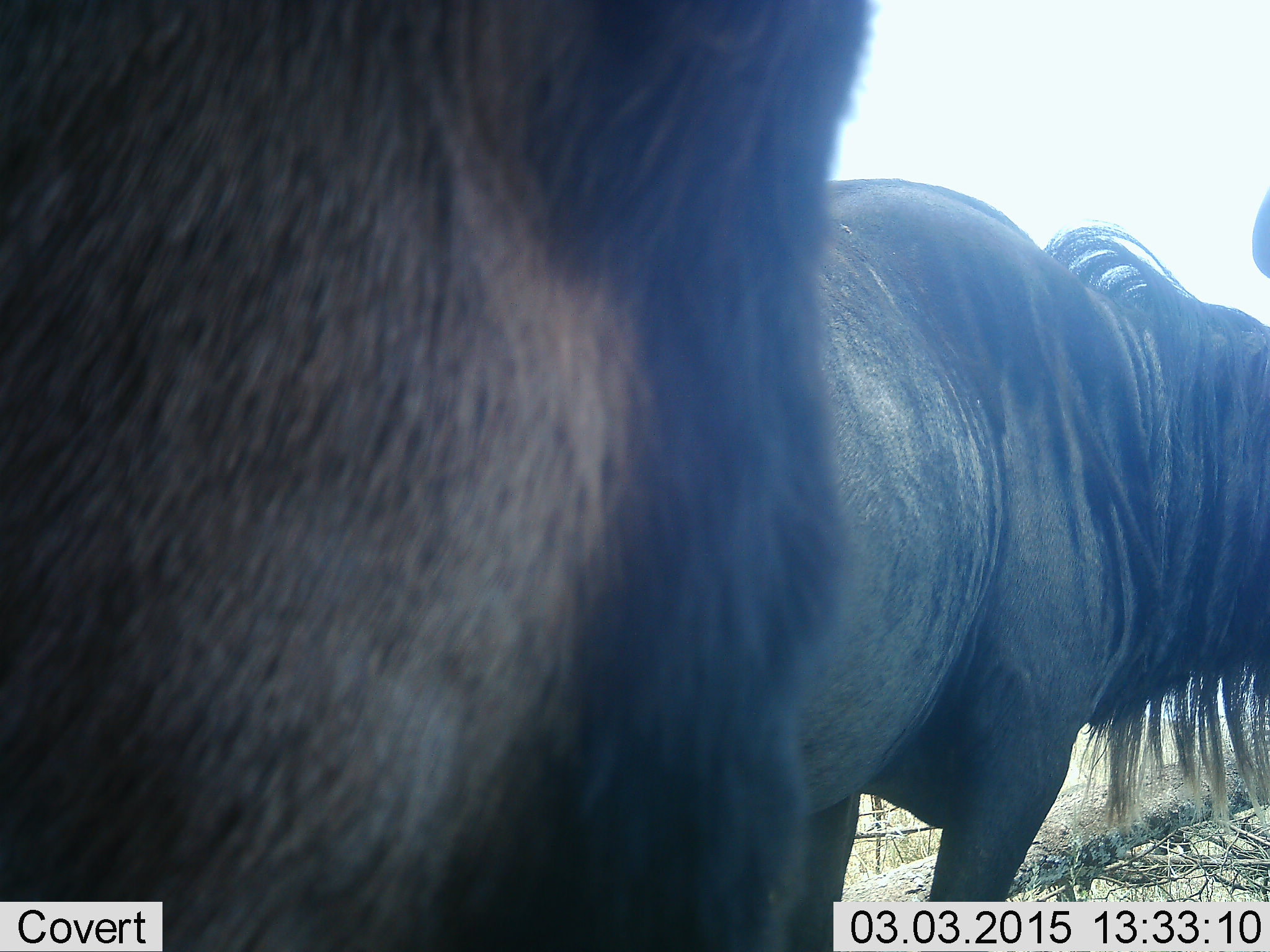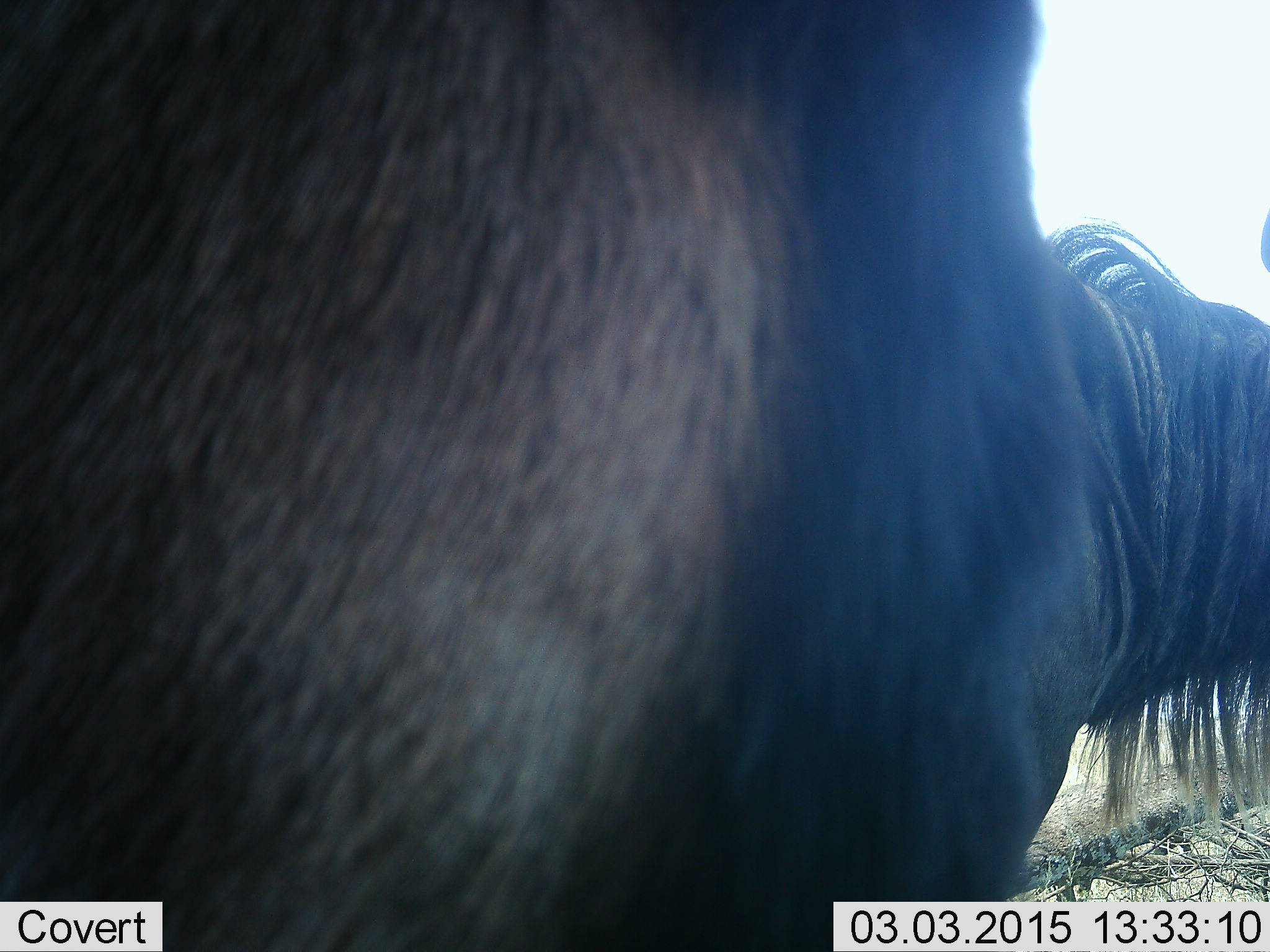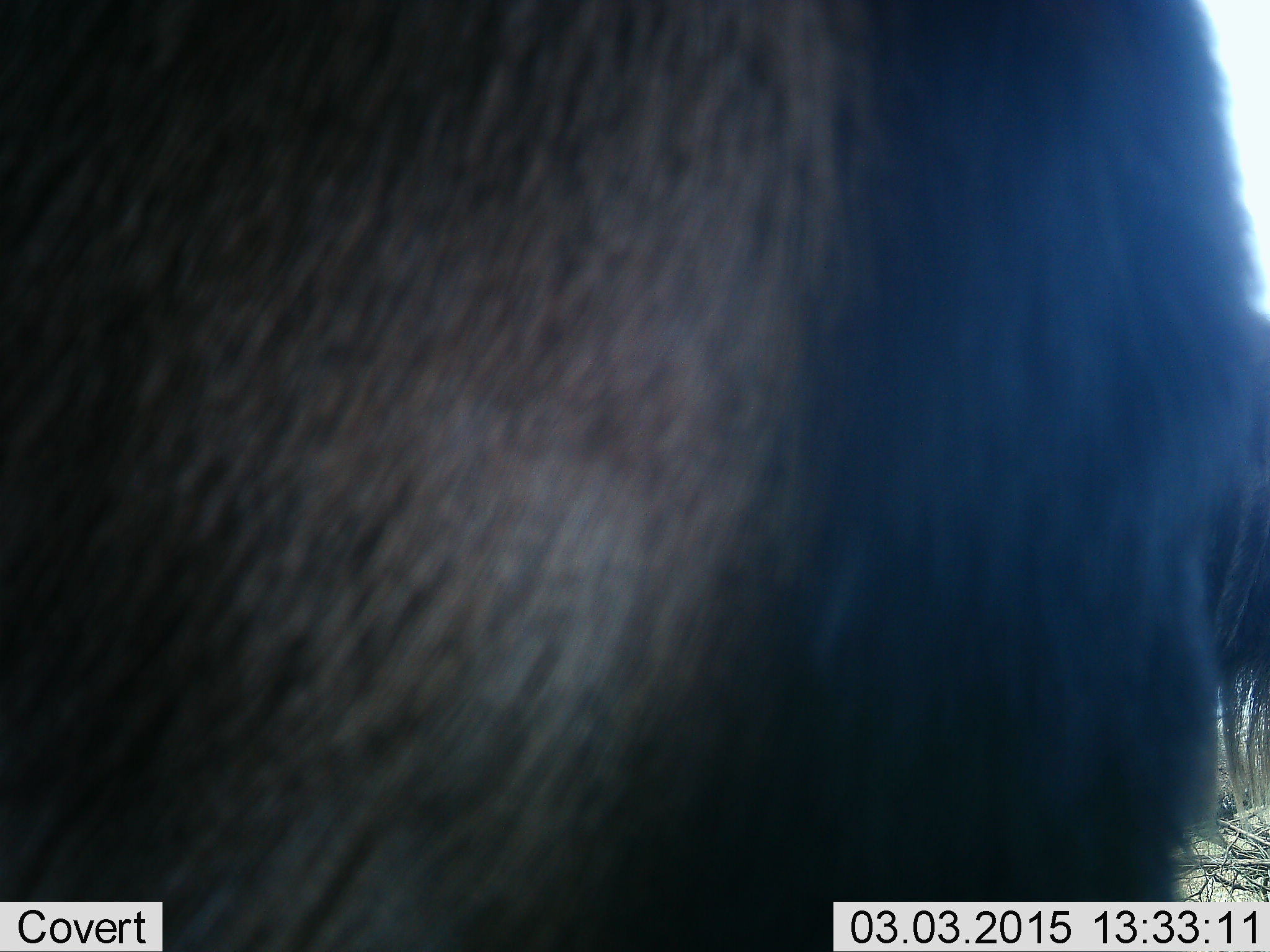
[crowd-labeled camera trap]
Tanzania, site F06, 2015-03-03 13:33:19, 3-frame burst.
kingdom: Animalia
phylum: Chordata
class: Mammalia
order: Artiodactyla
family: Bovidae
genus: Connochaetes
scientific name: Connochaetes taurinus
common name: blue wildebeest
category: wildebeest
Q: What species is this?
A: Wildebeest (blue wildebeest) (Connochaetes taurinus).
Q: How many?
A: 2.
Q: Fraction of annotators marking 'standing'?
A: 90%.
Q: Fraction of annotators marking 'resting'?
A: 0%.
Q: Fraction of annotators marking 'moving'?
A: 10%.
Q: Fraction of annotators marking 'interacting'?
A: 0%.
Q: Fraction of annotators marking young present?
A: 0%.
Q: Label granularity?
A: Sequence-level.